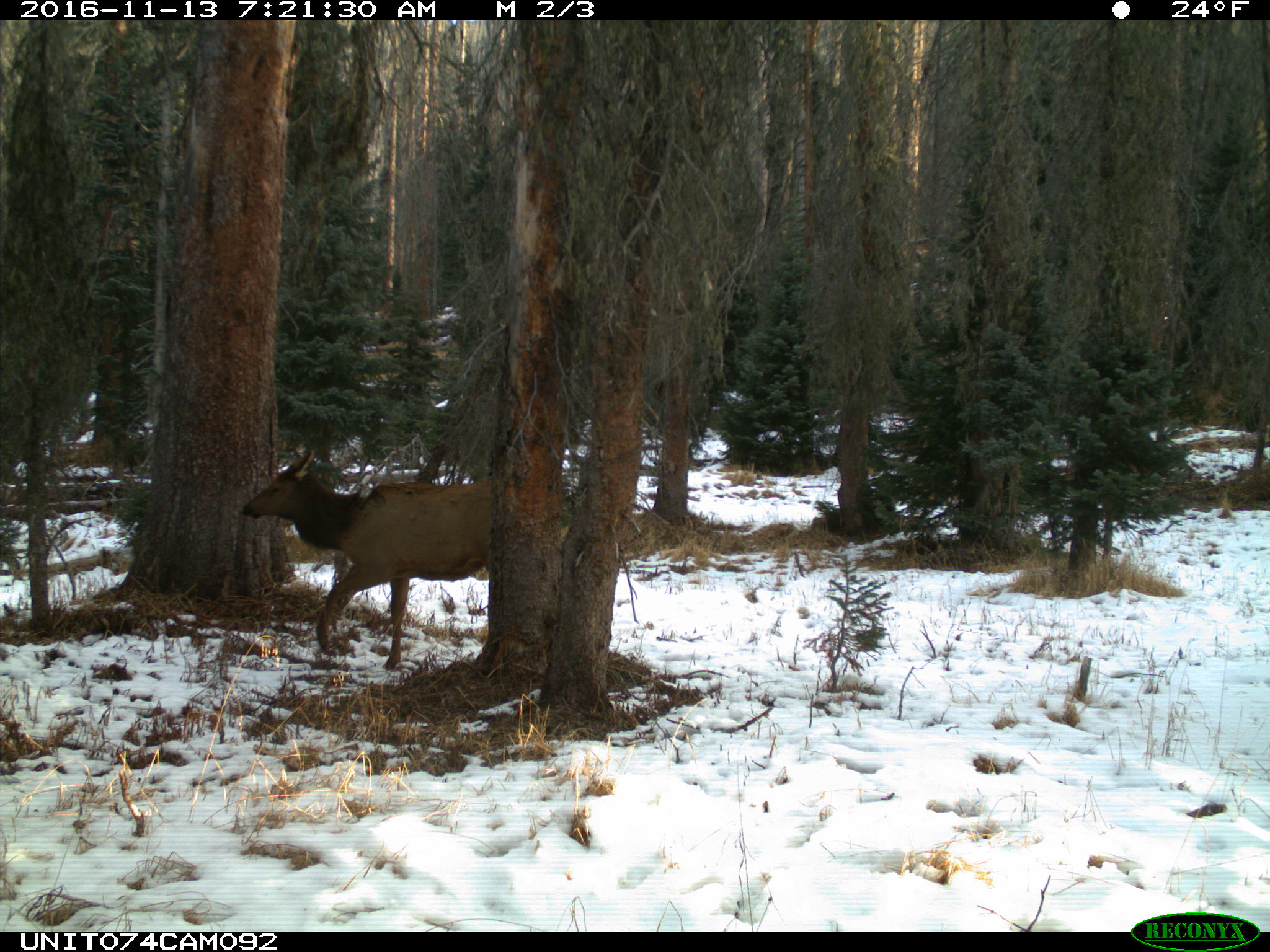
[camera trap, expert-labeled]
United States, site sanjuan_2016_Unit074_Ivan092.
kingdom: Animalia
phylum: Chordata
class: Mammalia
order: Artiodactyla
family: Cervidae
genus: Cervus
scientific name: Cervus elaphus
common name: red deer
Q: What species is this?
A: Cervus elaphus (red deer).